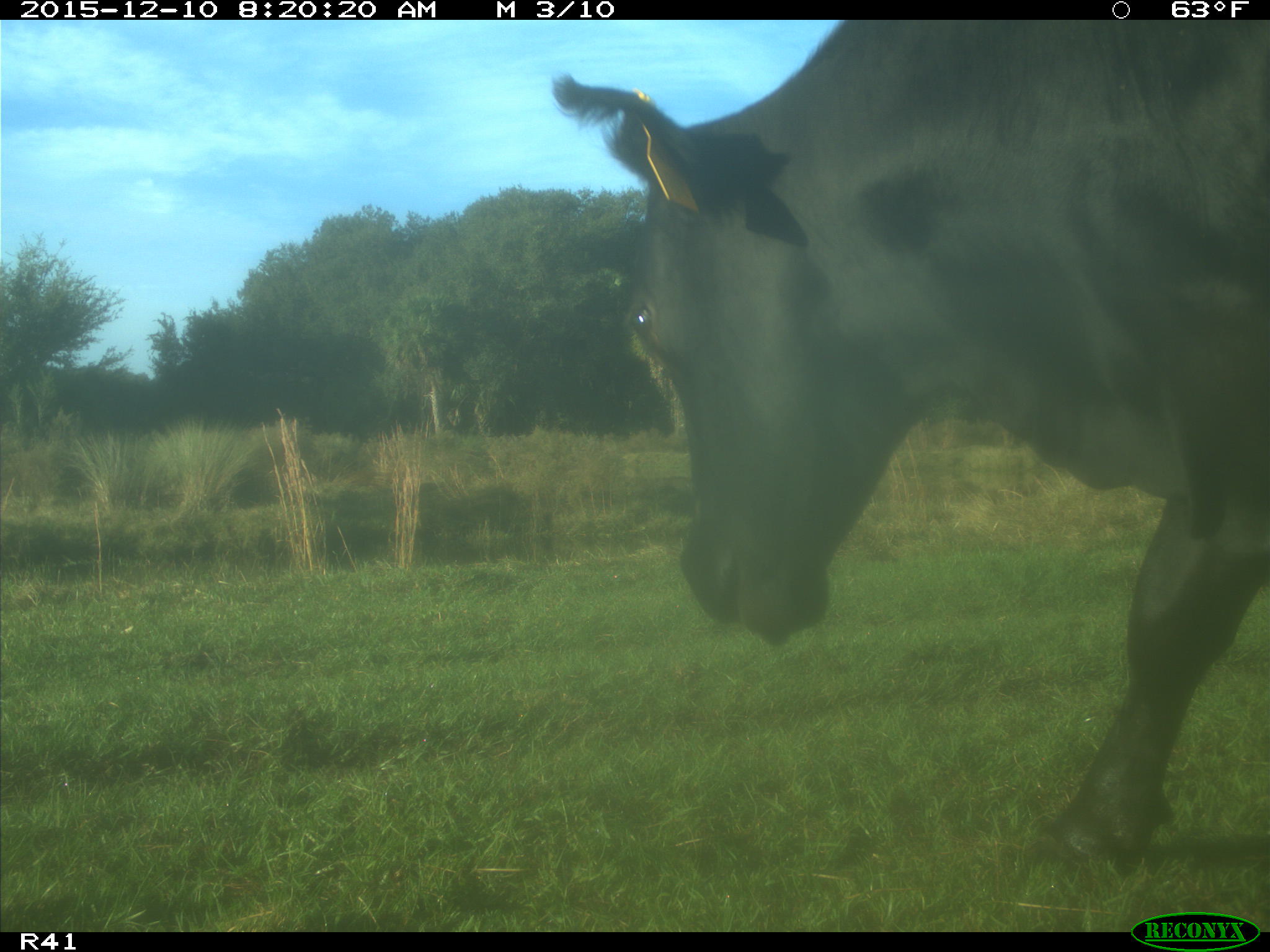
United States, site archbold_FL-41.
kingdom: Animalia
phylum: Chordata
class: Mammalia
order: Artiodactyla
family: Bovidae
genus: Bos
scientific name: Bos taurus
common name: domestic cow